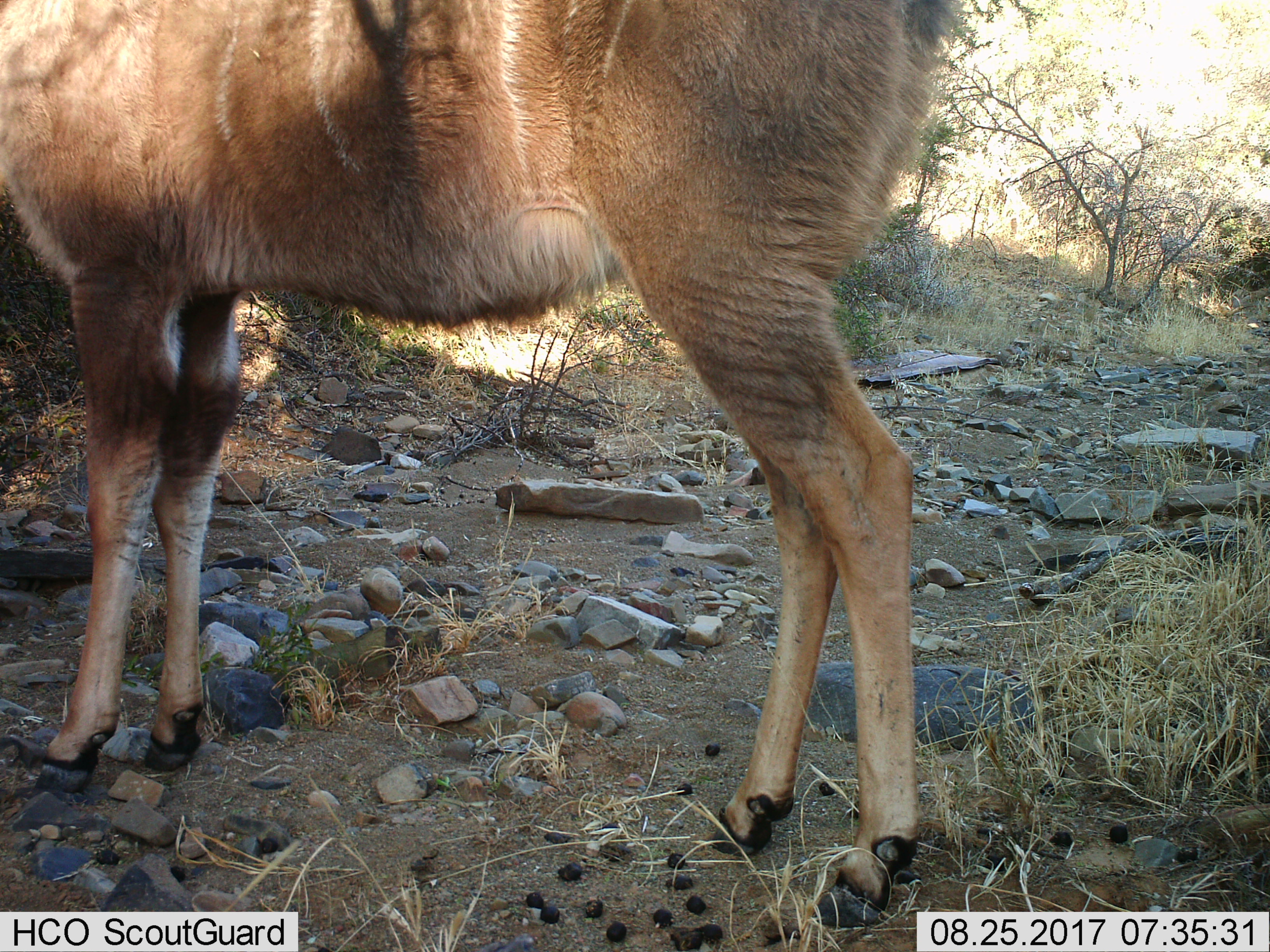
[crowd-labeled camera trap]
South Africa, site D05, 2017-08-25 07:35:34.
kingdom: Animalia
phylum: Chordata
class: Mammalia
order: Artiodactyla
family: Bovidae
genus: Tragelaphus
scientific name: Tragelaphus strepsiceros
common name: greater kudu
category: kudu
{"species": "kudu (greater kudu) (Tragelaphus strepsiceros)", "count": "1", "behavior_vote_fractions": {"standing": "100%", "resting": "0%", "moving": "0%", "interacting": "0%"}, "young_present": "0%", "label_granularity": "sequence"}